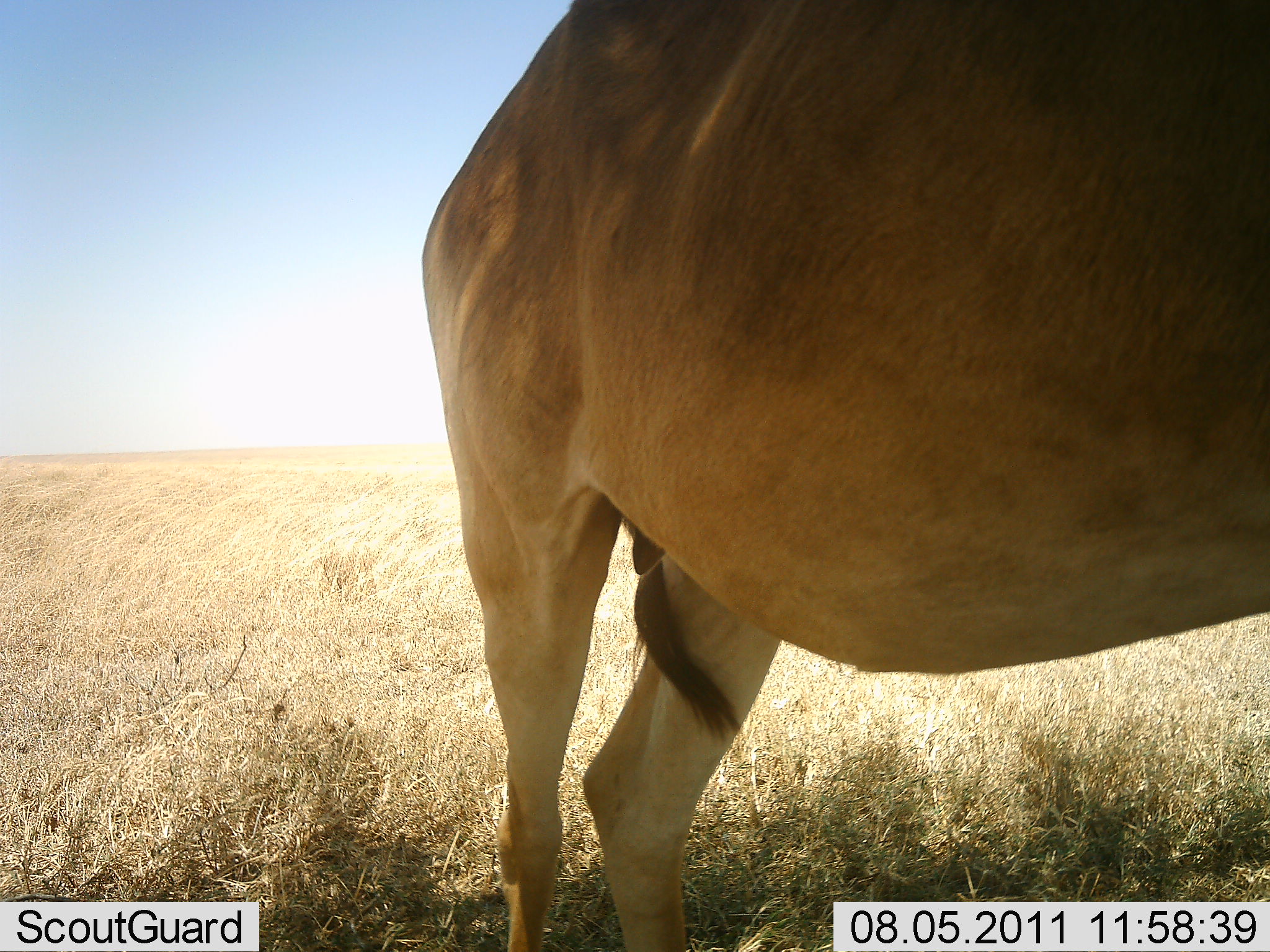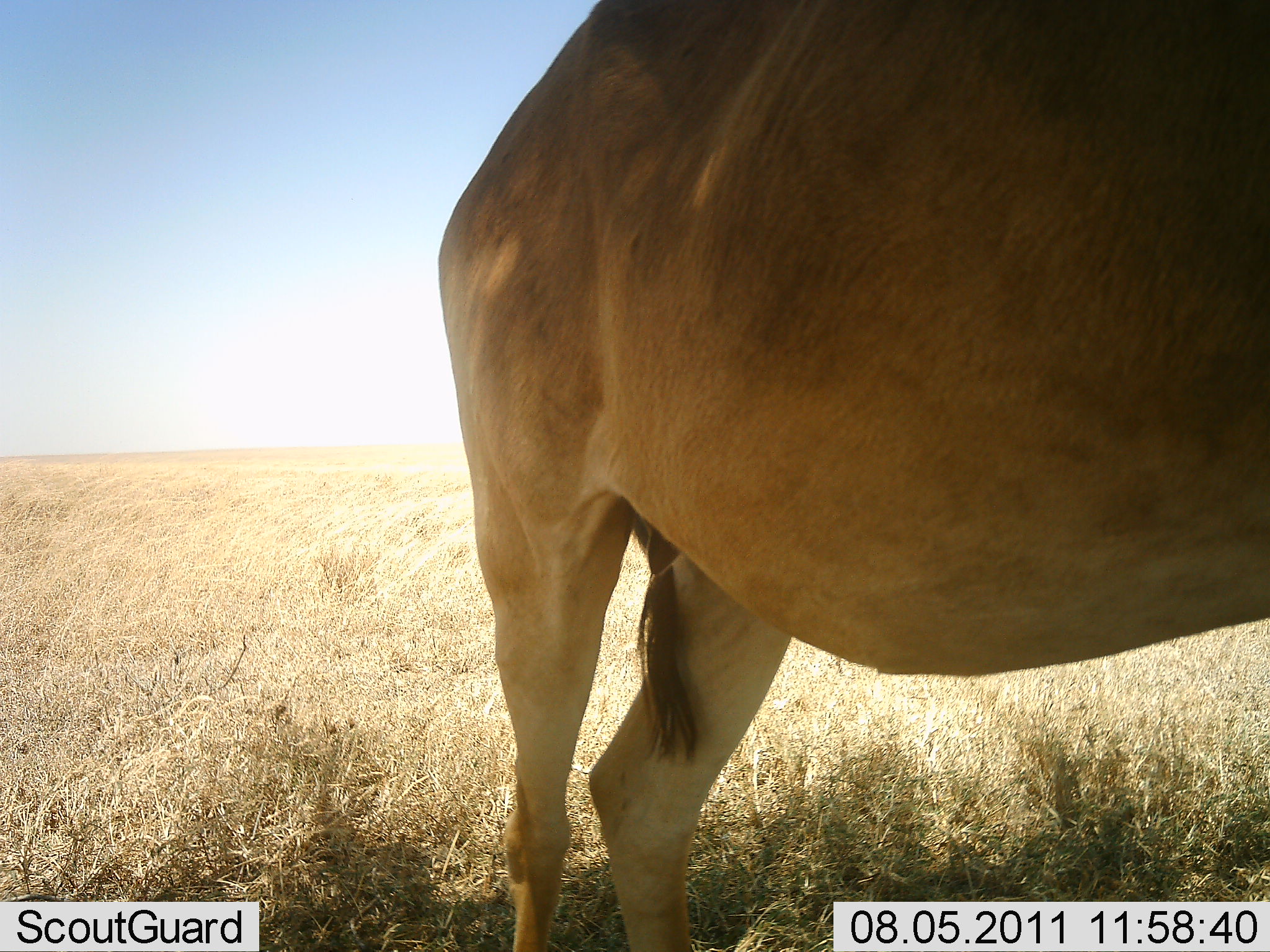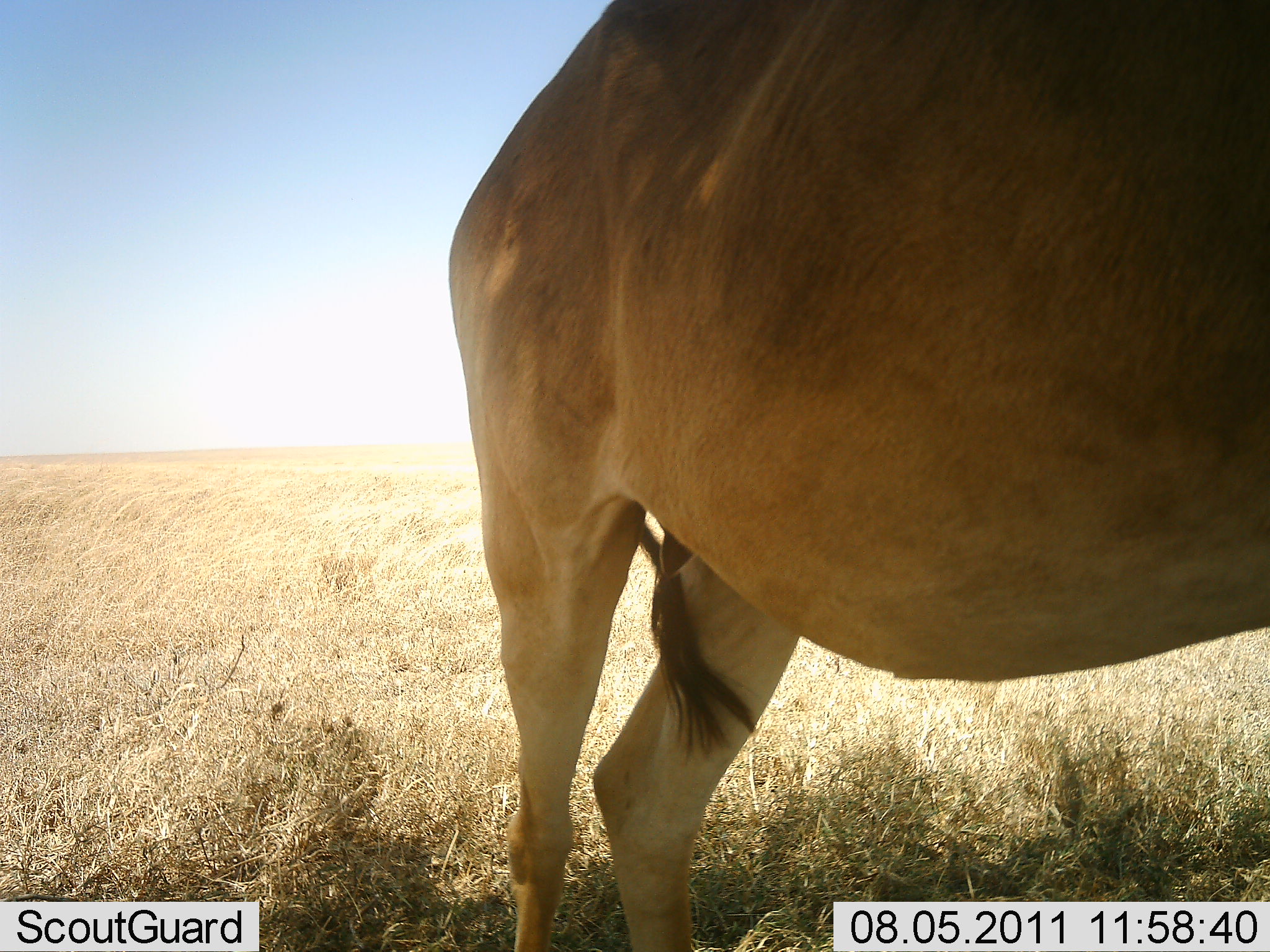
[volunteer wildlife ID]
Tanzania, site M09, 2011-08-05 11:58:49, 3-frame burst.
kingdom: Animalia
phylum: Chordata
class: Mammalia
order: Artiodactyla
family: Bovidae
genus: Alcelaphus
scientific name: Alcelaphus buselaphus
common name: hartebeest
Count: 1.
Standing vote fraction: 88%.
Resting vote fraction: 12%.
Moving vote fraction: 12%.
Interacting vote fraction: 0%.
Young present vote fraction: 0%.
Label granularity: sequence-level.